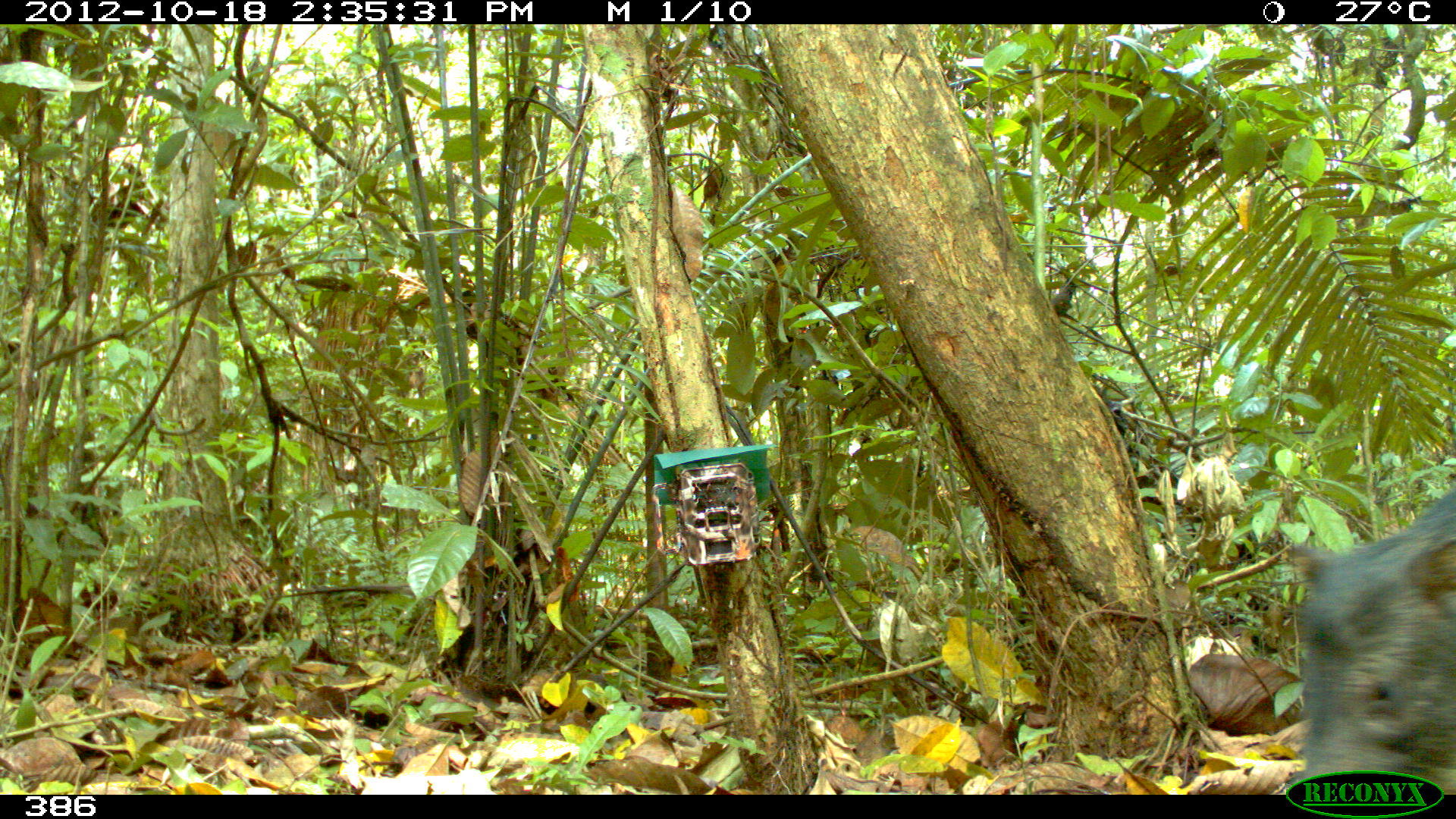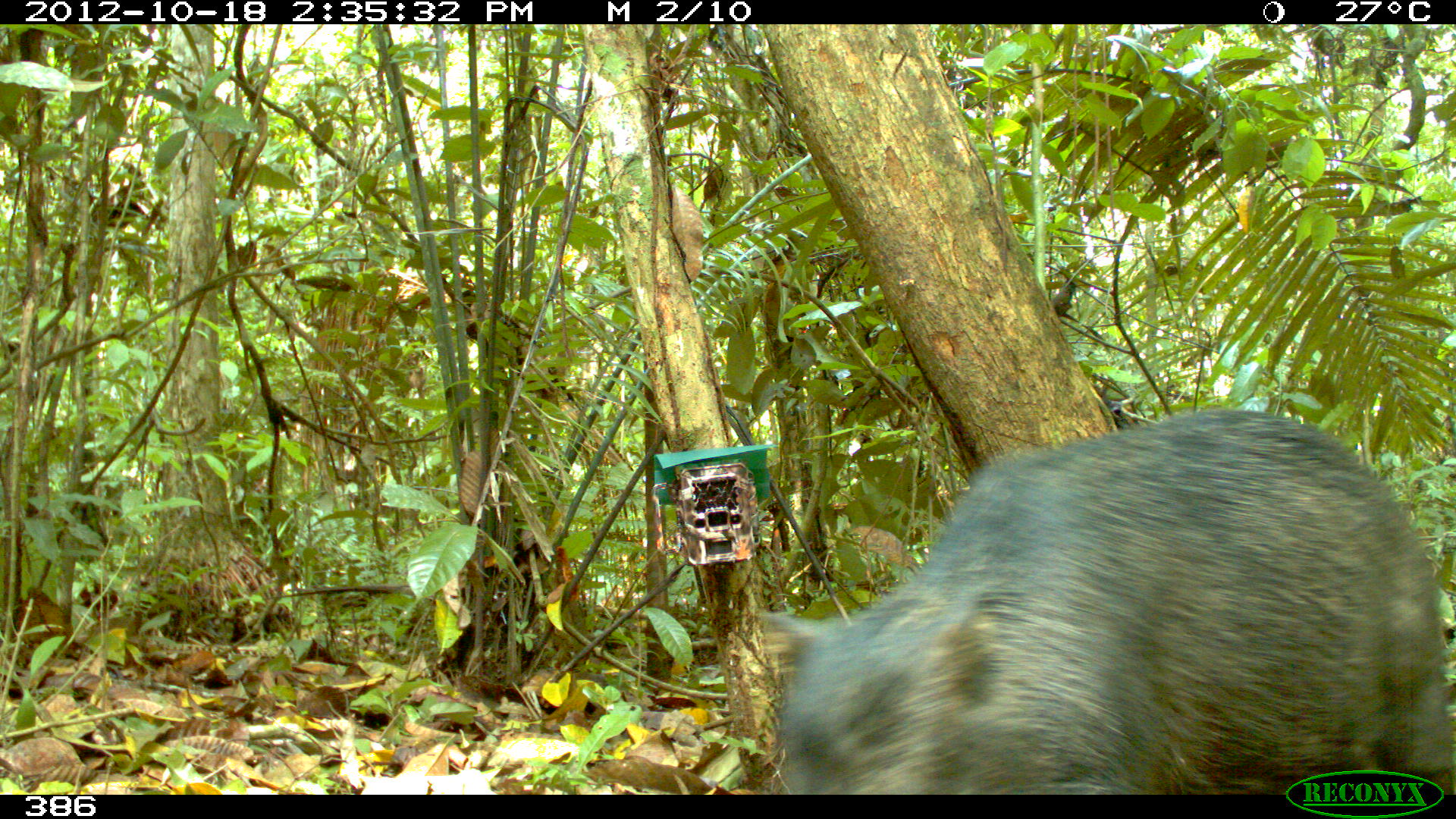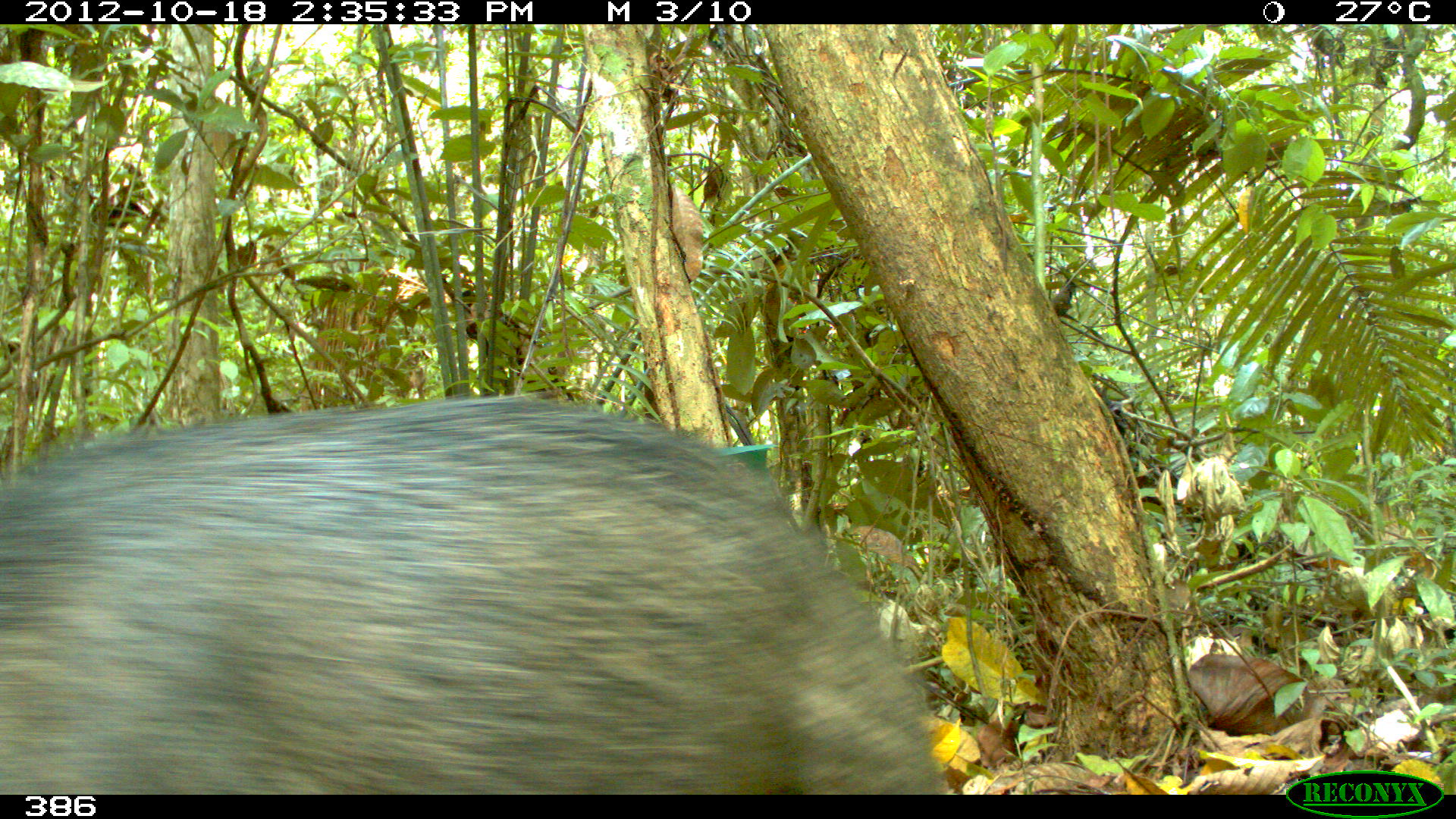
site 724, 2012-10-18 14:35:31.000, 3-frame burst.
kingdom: Animalia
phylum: Chordata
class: Mammalia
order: Artiodactyla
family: Tayassuidae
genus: Tayassu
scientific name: Tayassu pecari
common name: white-lipped peccary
Tayassu pecari (white-lipped peccary).